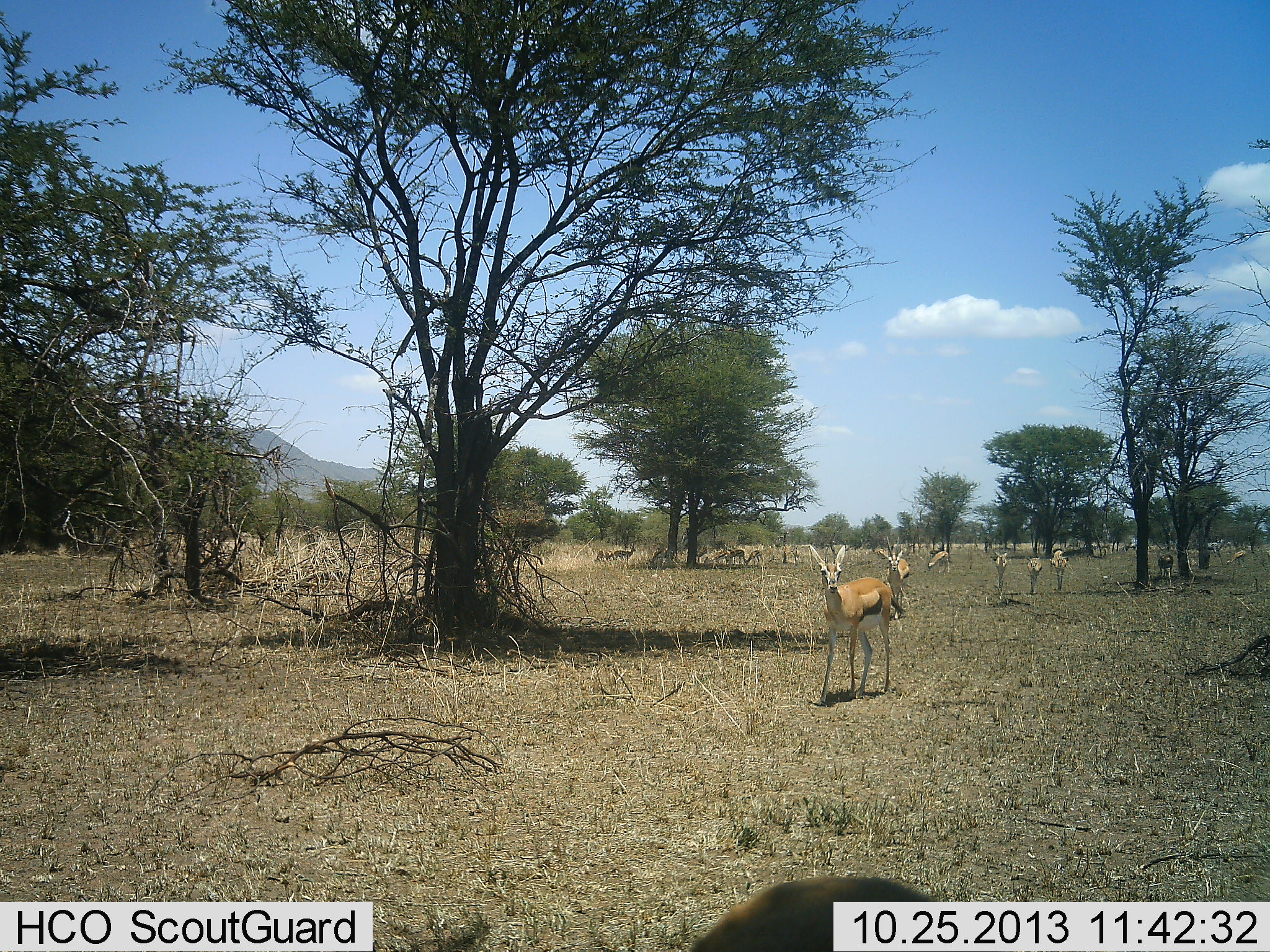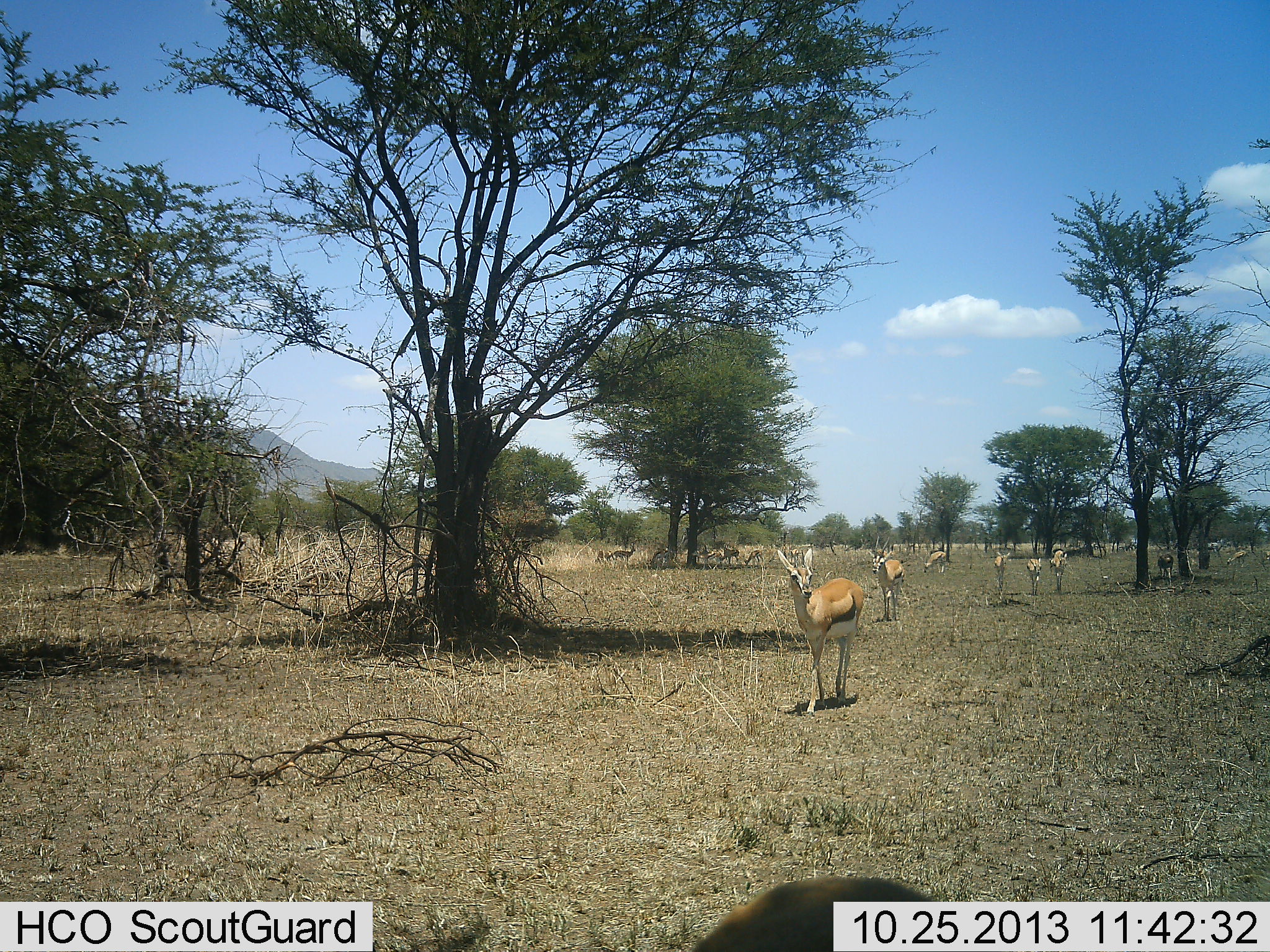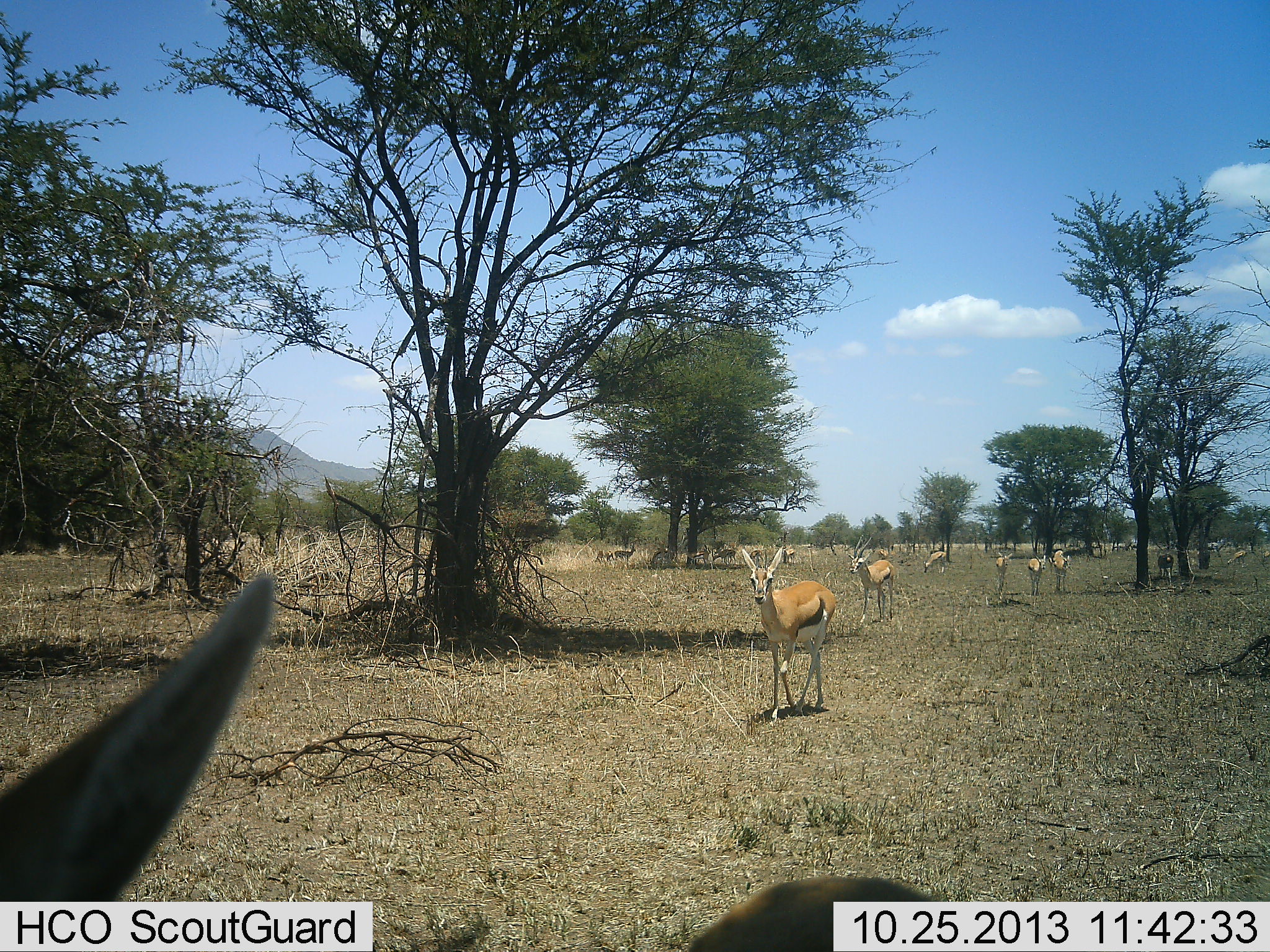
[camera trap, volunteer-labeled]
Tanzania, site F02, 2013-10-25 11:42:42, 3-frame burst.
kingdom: Animalia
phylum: Chordata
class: Mammalia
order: Artiodactyla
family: Bovidae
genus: Eudorcas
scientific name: Eudorcas thomsonii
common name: thomson's gazelle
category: gazellethomsons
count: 11-50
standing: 50%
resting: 0%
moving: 90%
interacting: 0%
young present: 0%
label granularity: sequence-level